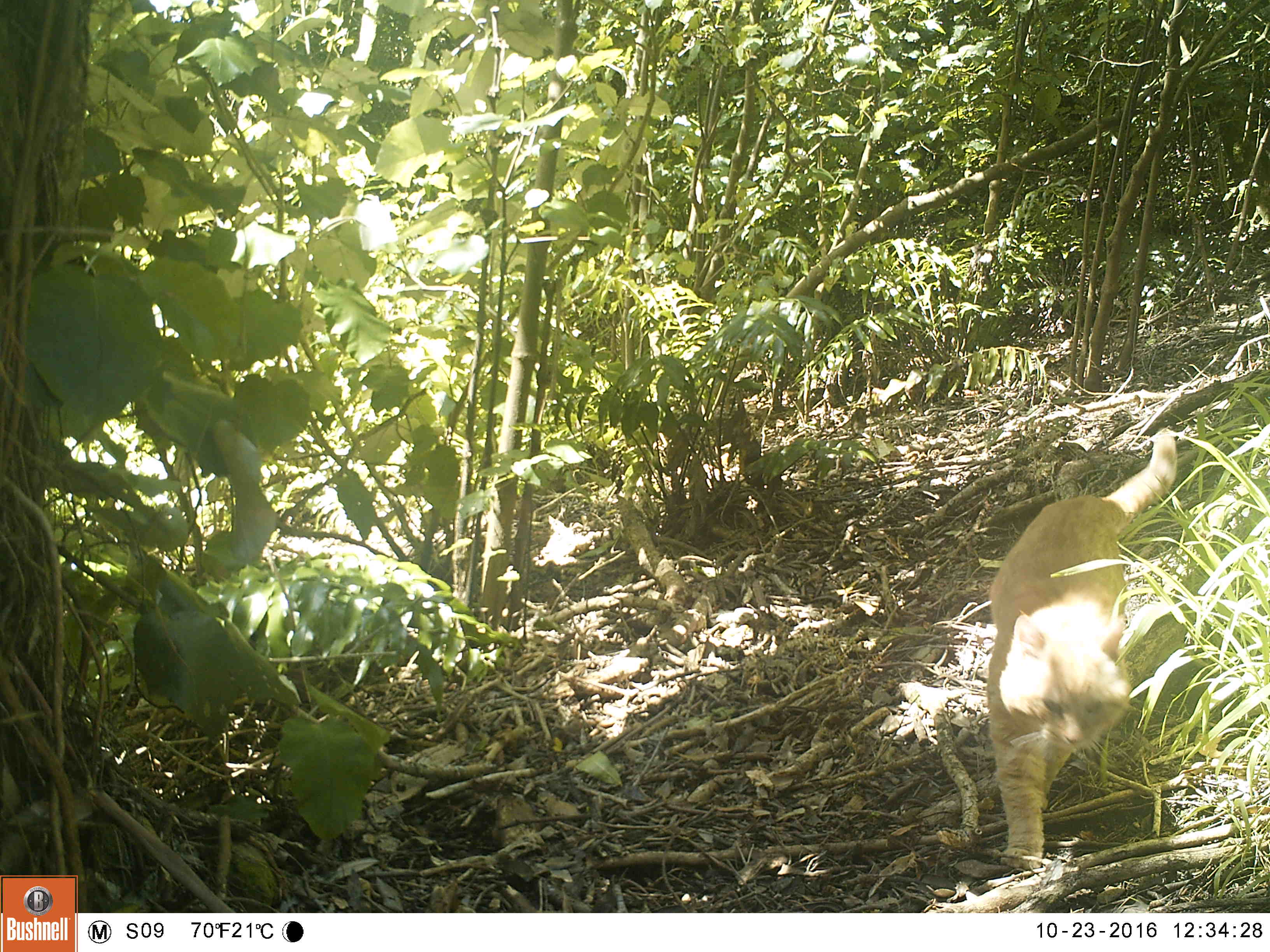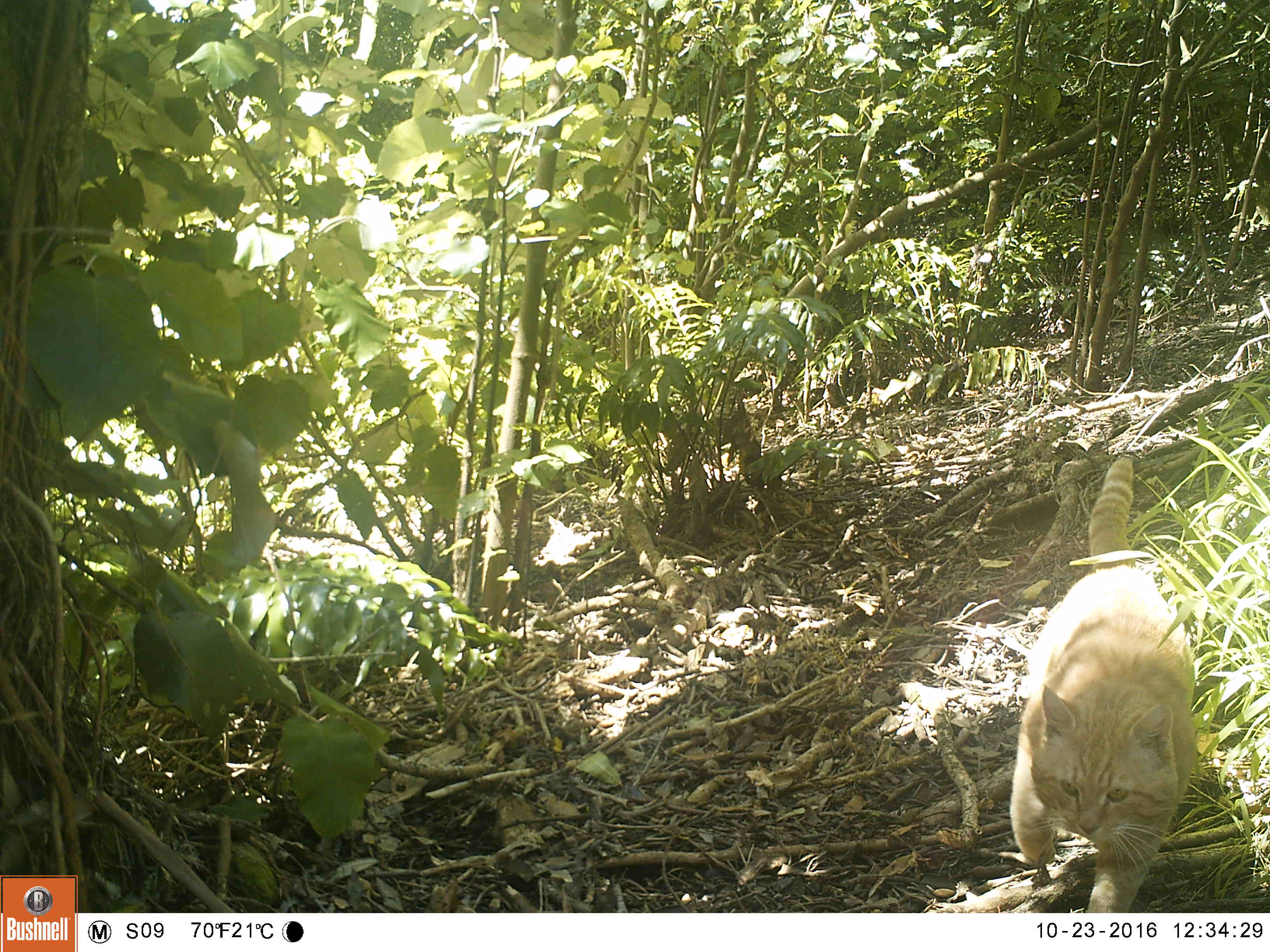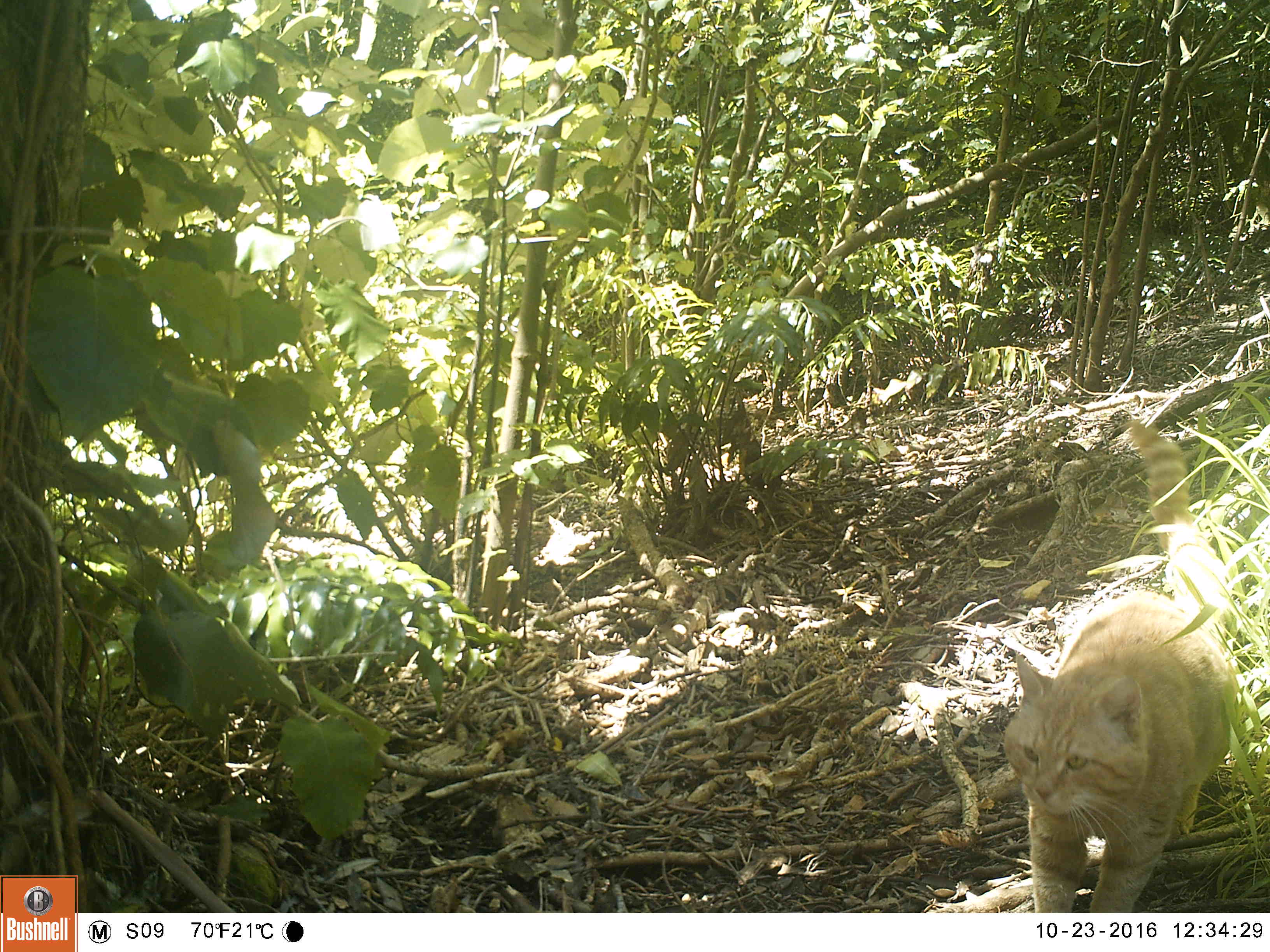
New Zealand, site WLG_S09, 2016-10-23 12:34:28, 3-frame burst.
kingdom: Animalia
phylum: Chordata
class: Mammalia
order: Carnivora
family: Felidae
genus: Felis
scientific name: Felis catus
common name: domestic cat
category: cat